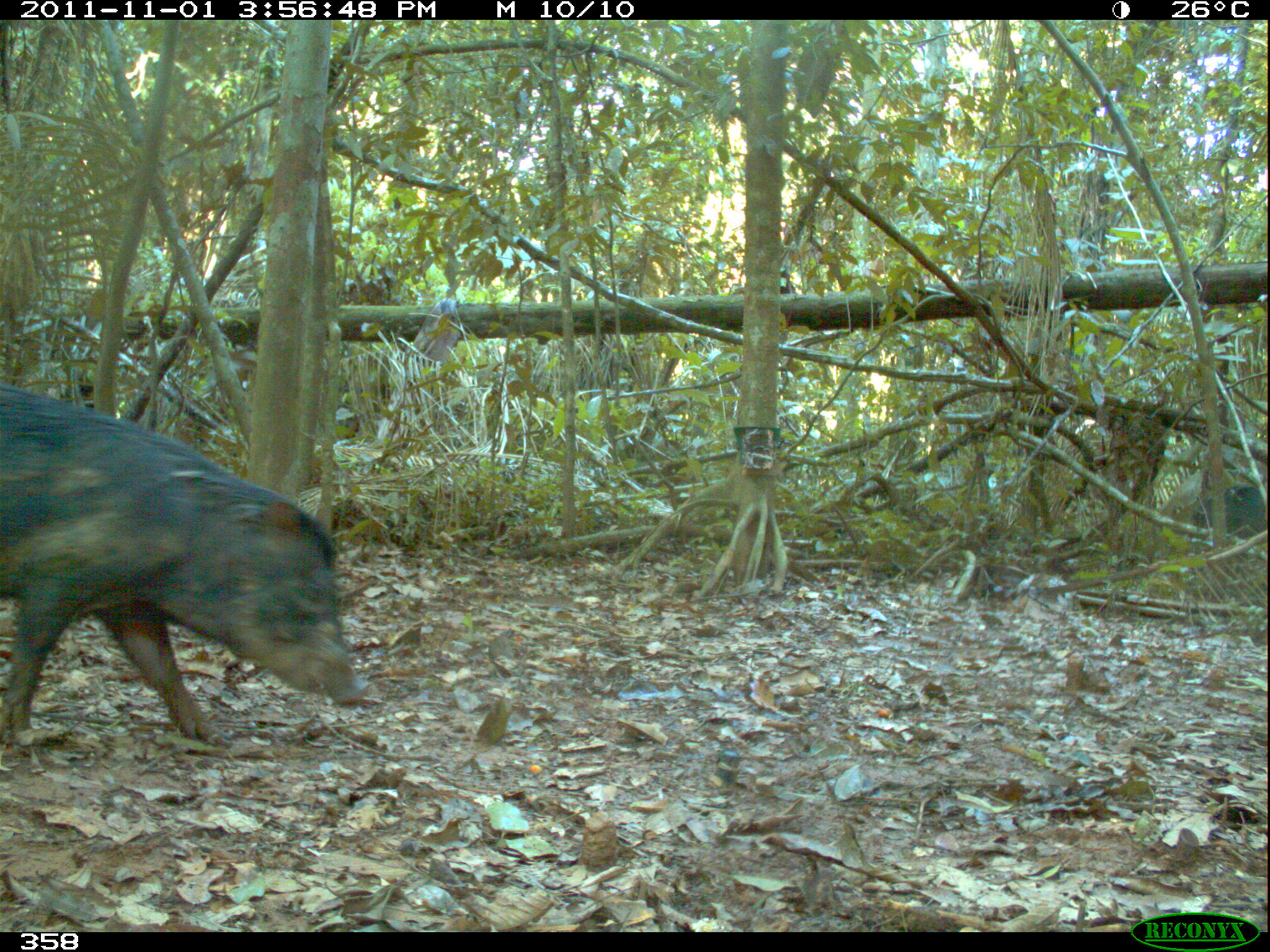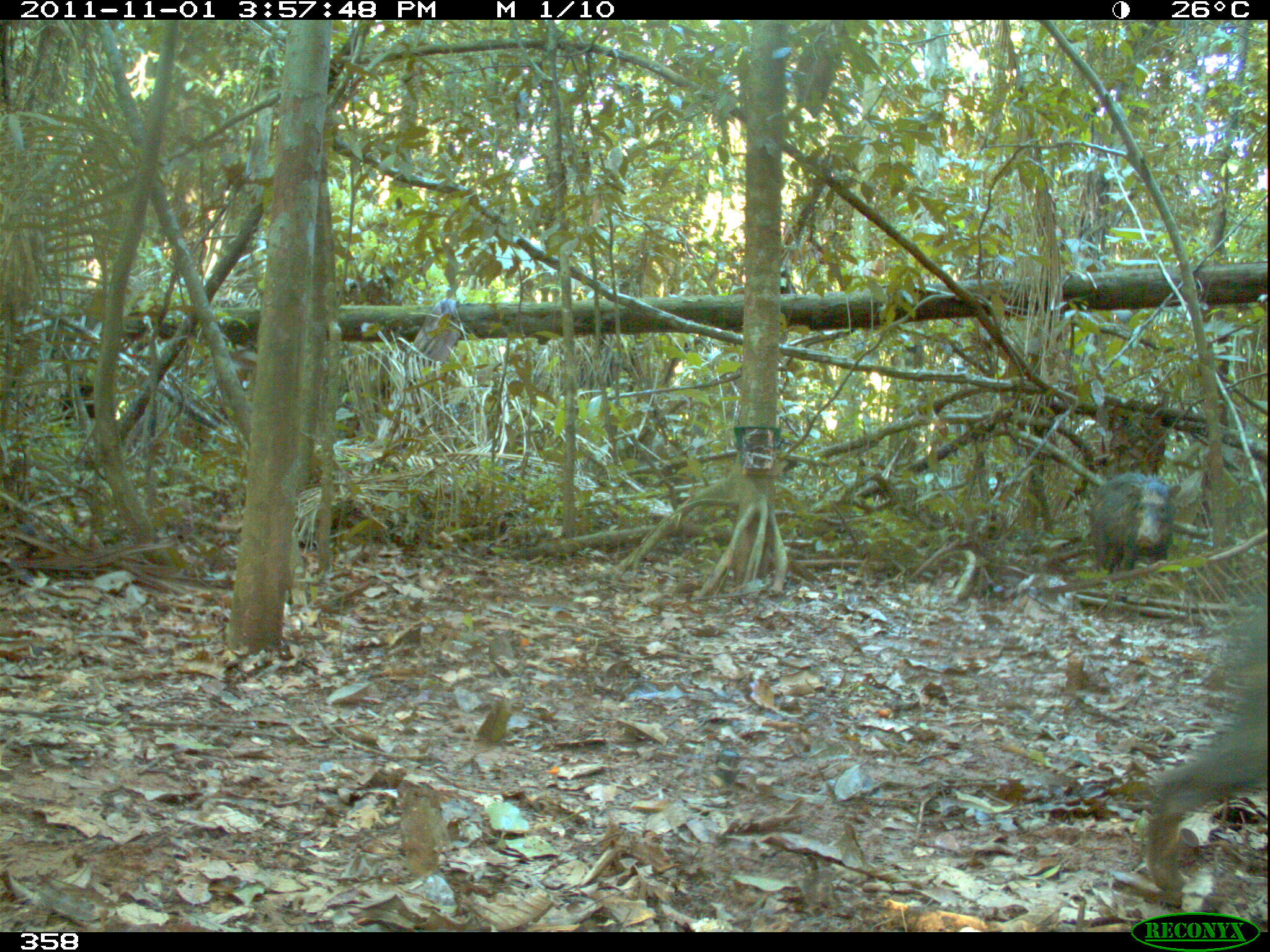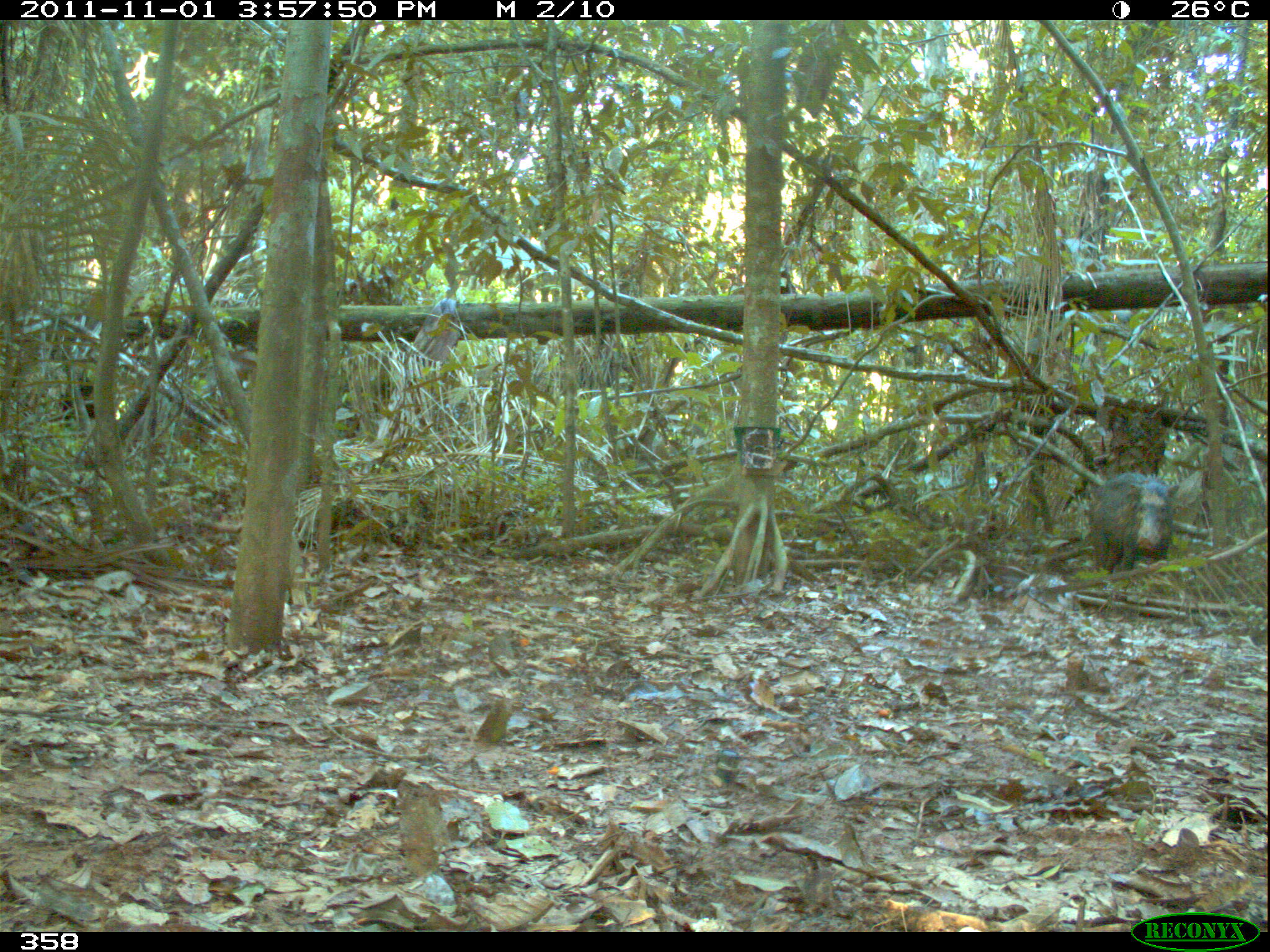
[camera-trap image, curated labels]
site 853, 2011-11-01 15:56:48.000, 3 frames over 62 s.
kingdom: Animalia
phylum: Chordata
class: Mammalia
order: Artiodactyla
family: Tayassuidae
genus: Tayassu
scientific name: Tayassu pecari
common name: white-lipped peccary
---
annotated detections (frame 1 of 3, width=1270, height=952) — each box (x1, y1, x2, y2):
tayassu pecari: (0, 379, 364, 746); (1193, 484, 1265, 539)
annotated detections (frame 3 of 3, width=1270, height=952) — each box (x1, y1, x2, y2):
tayassu pecari: (1087, 470, 1179, 572)